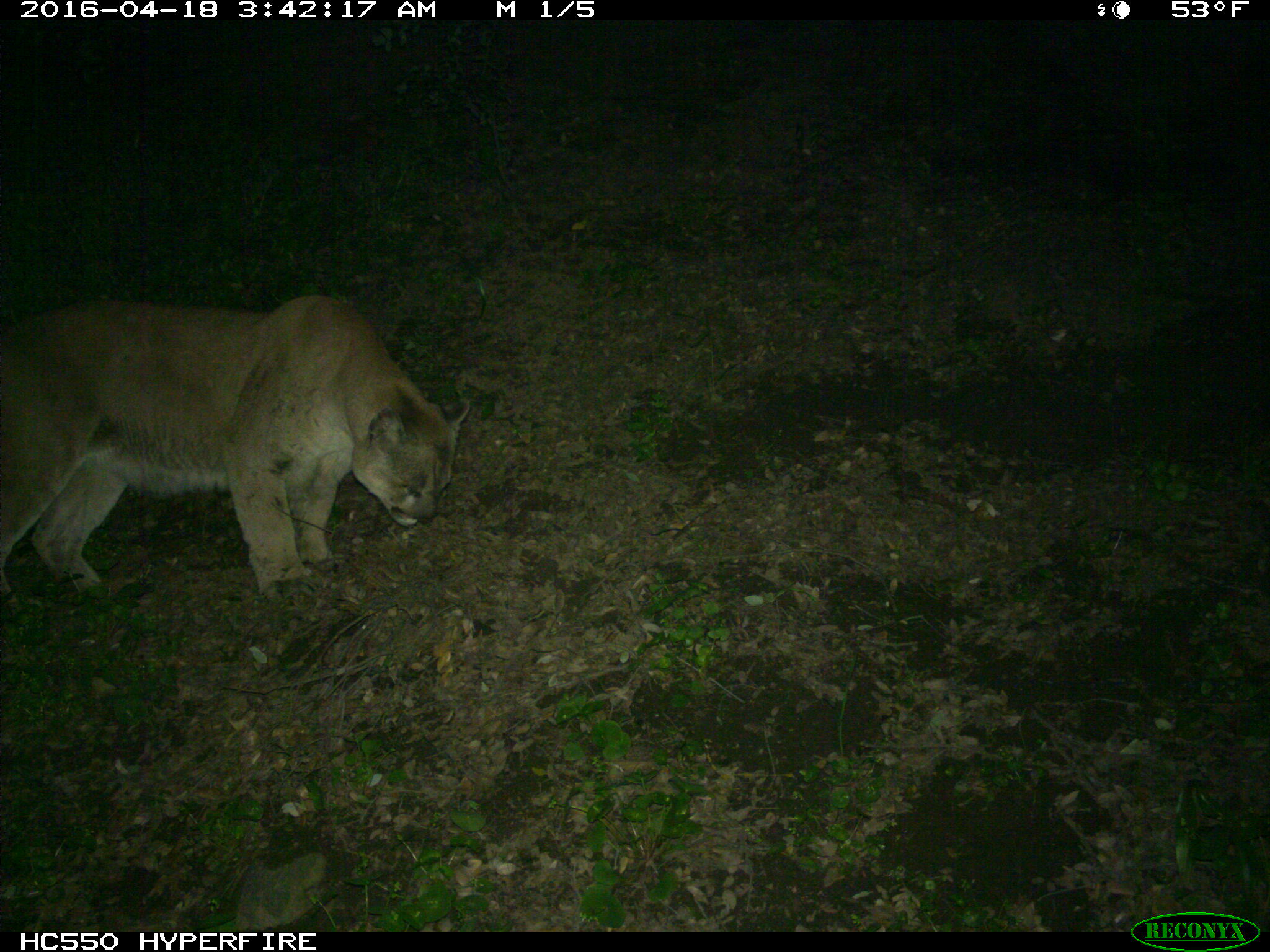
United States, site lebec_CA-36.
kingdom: Animalia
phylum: Chordata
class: Mammalia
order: Carnivora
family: Felidae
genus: Puma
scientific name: Puma concolor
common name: mountain lion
Puma concolor (mountain lion).